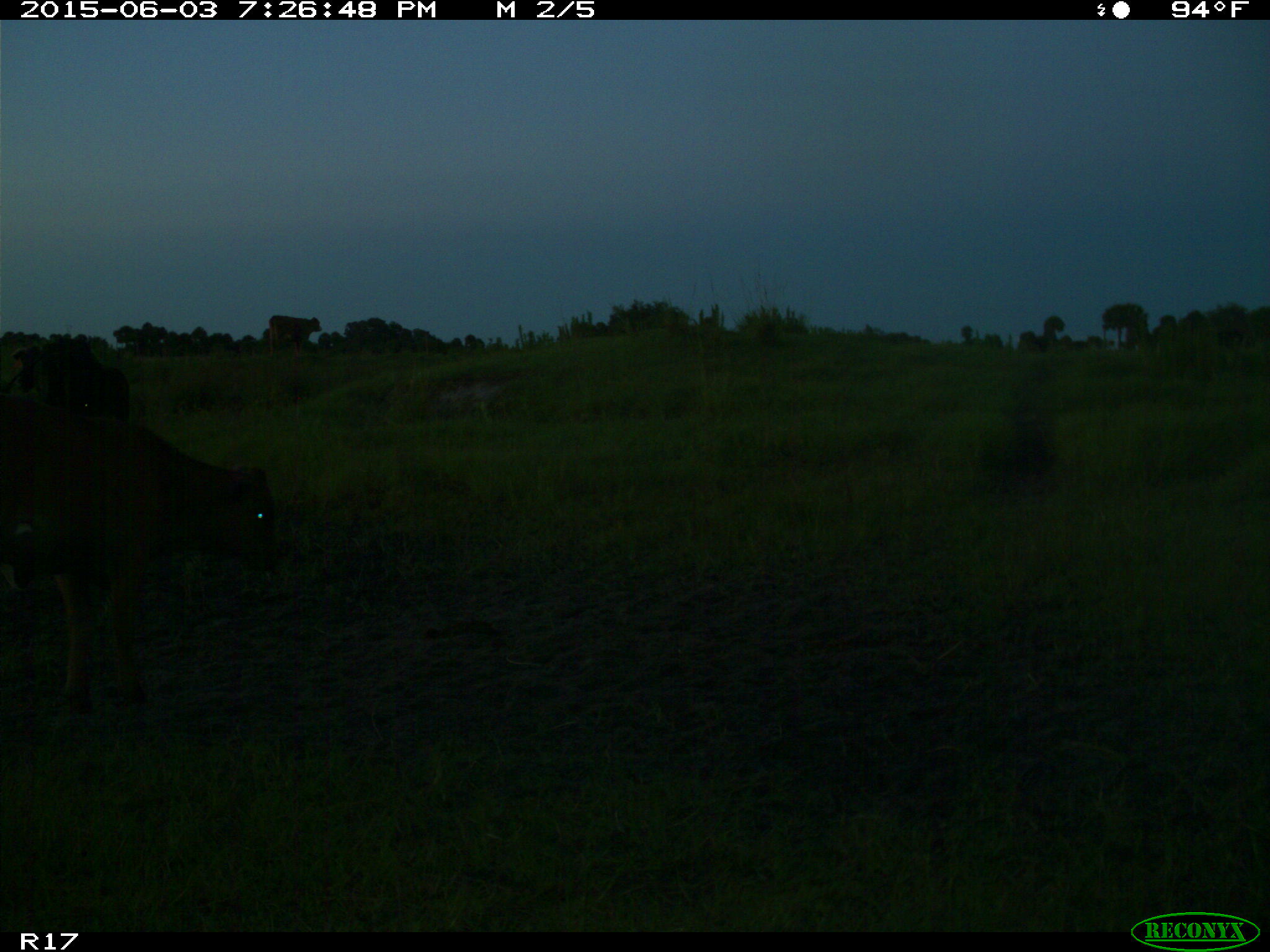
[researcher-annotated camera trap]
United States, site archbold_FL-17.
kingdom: Animalia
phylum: Chordata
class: Mammalia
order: Artiodactyla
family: Bovidae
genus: Bos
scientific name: Bos taurus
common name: domestic cow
Bos taurus (domestic cow).